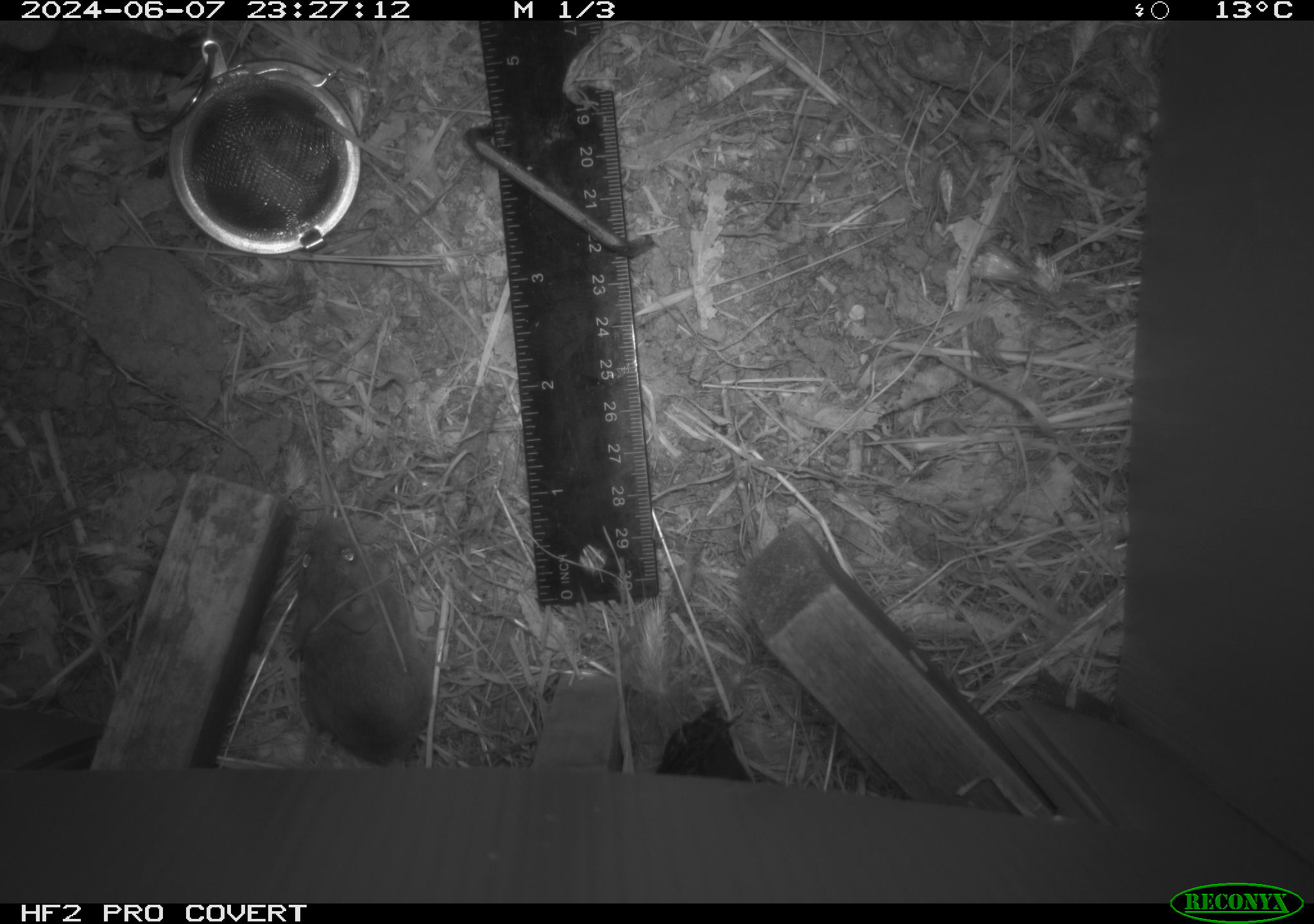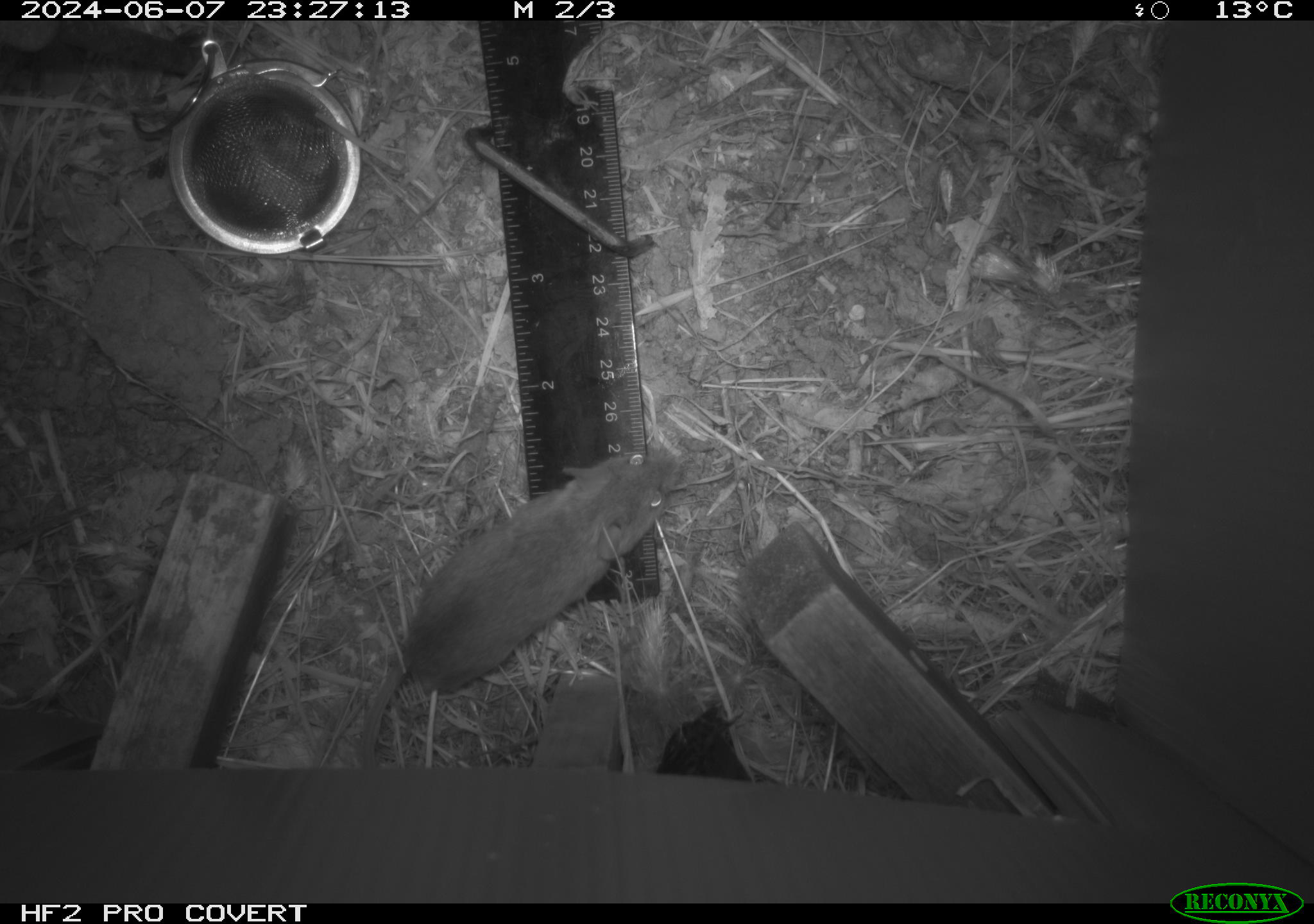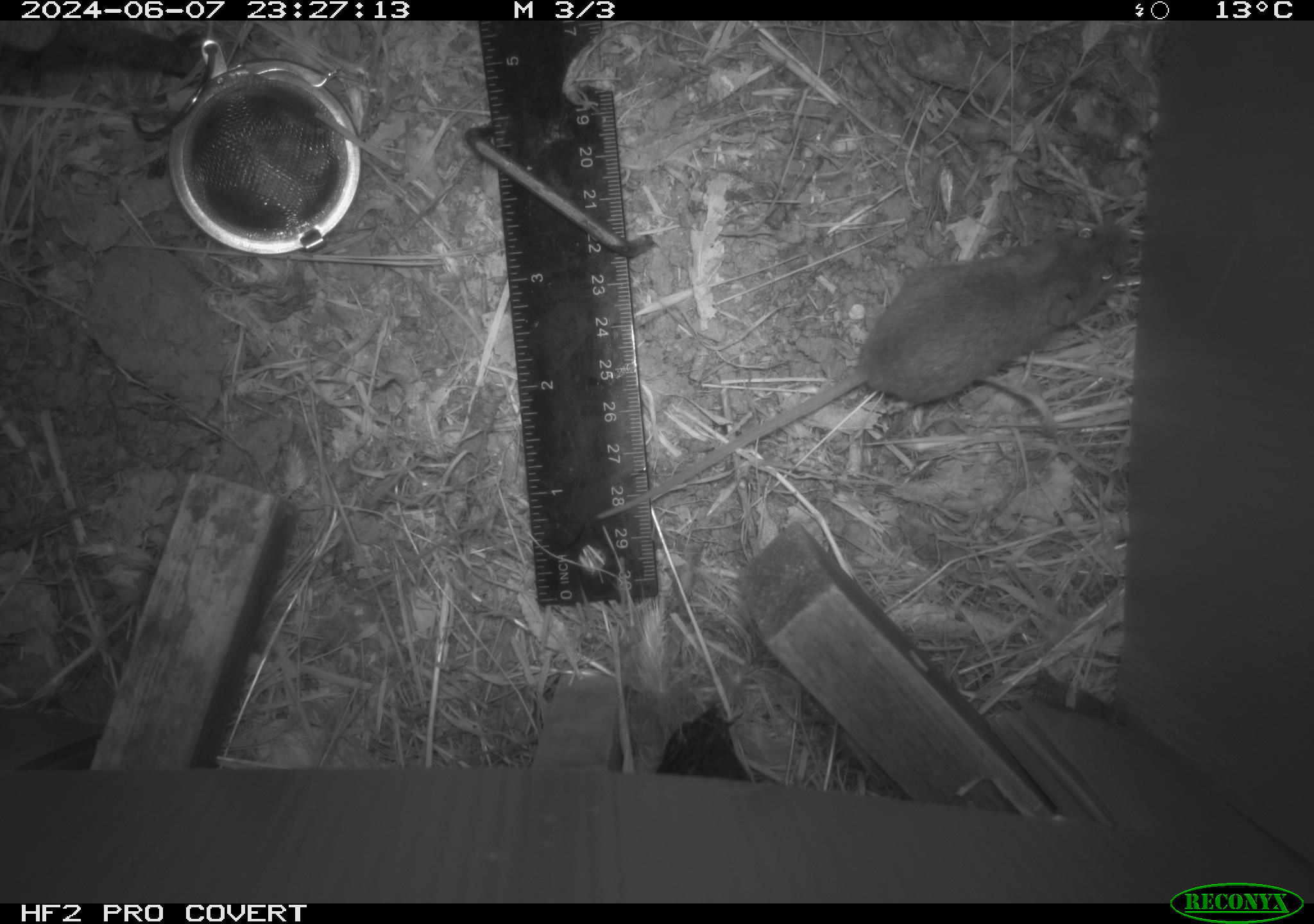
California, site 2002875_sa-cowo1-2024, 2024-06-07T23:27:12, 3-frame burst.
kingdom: Animalia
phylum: Chordata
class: Mammalia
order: Rodentia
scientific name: Rodentia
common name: mouse species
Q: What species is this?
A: Mouse species (Rodentia).